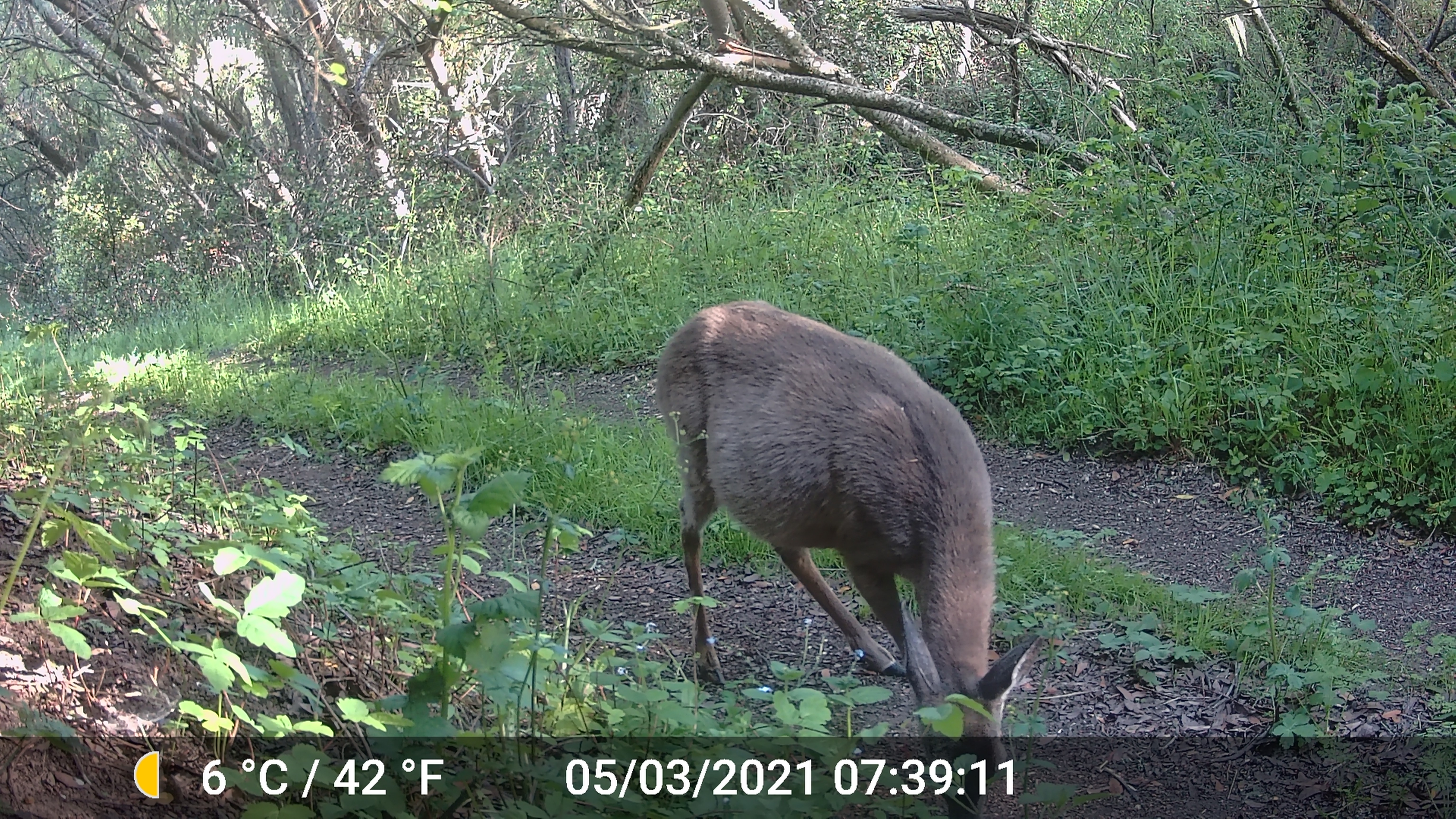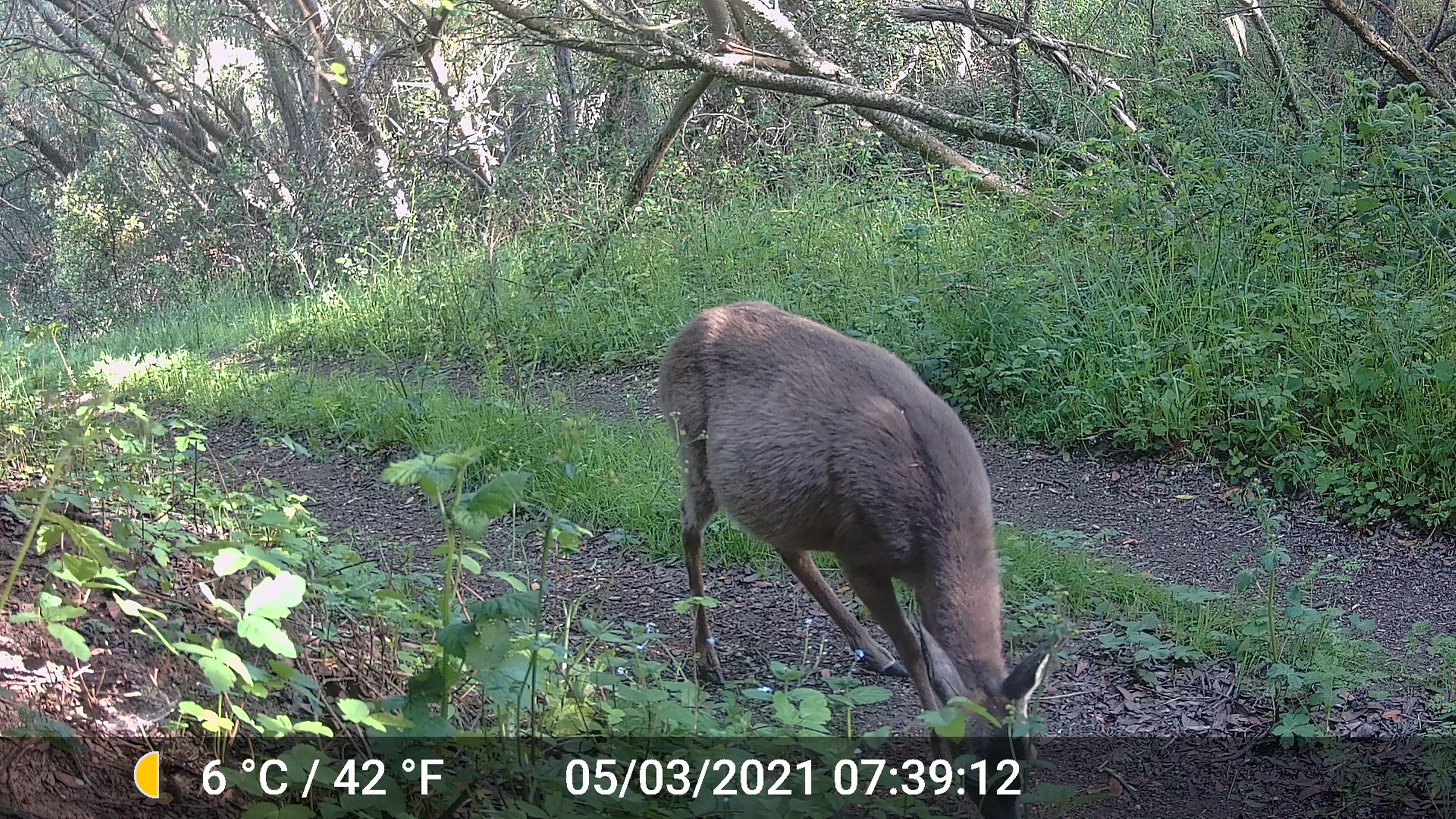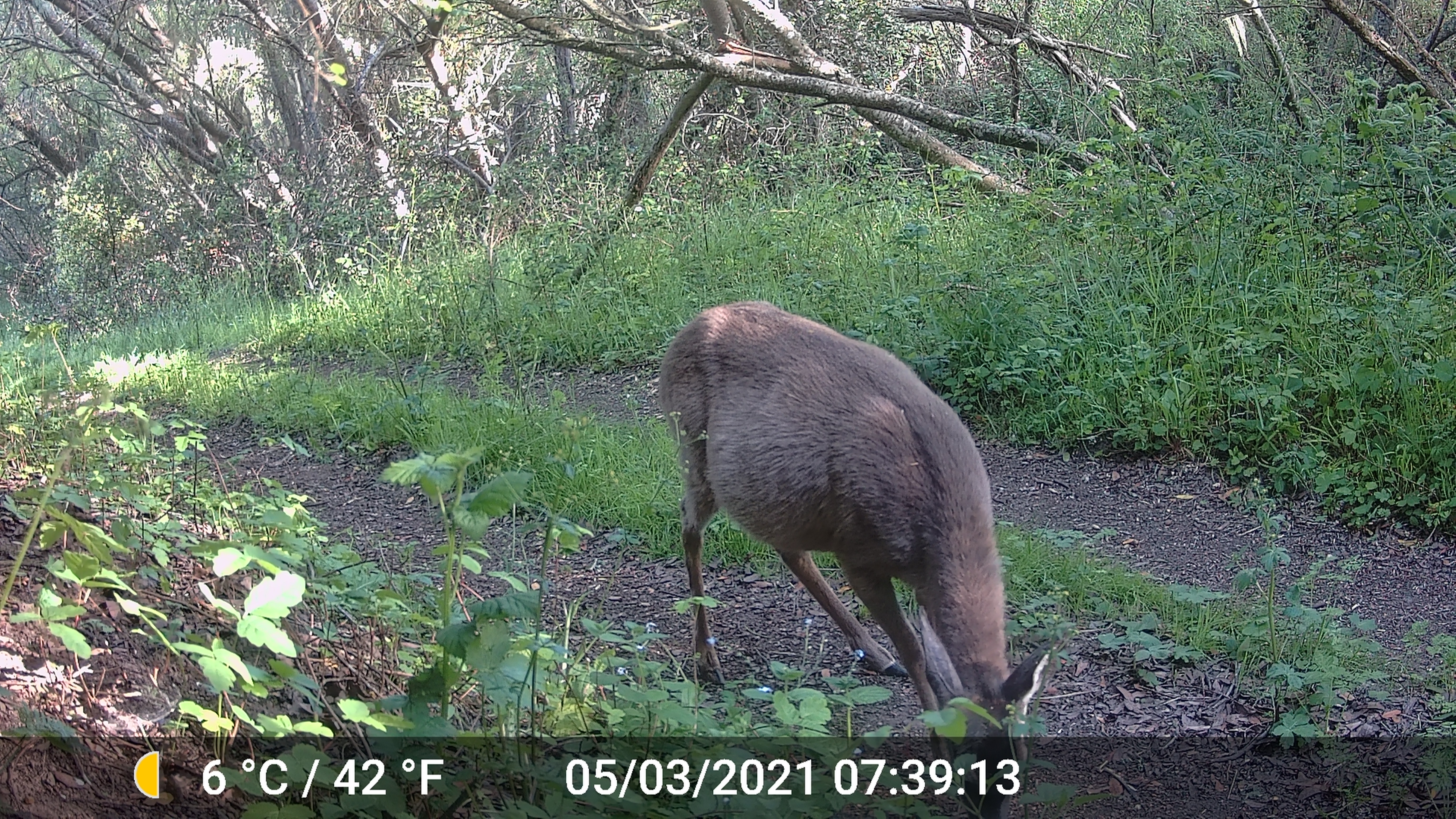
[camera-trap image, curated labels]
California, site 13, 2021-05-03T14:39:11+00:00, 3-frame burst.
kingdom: Animalia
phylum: Chordata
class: Mammalia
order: Artiodactyla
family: Cervidae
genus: Odocoileus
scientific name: Odocoileus hemionus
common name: mule deer